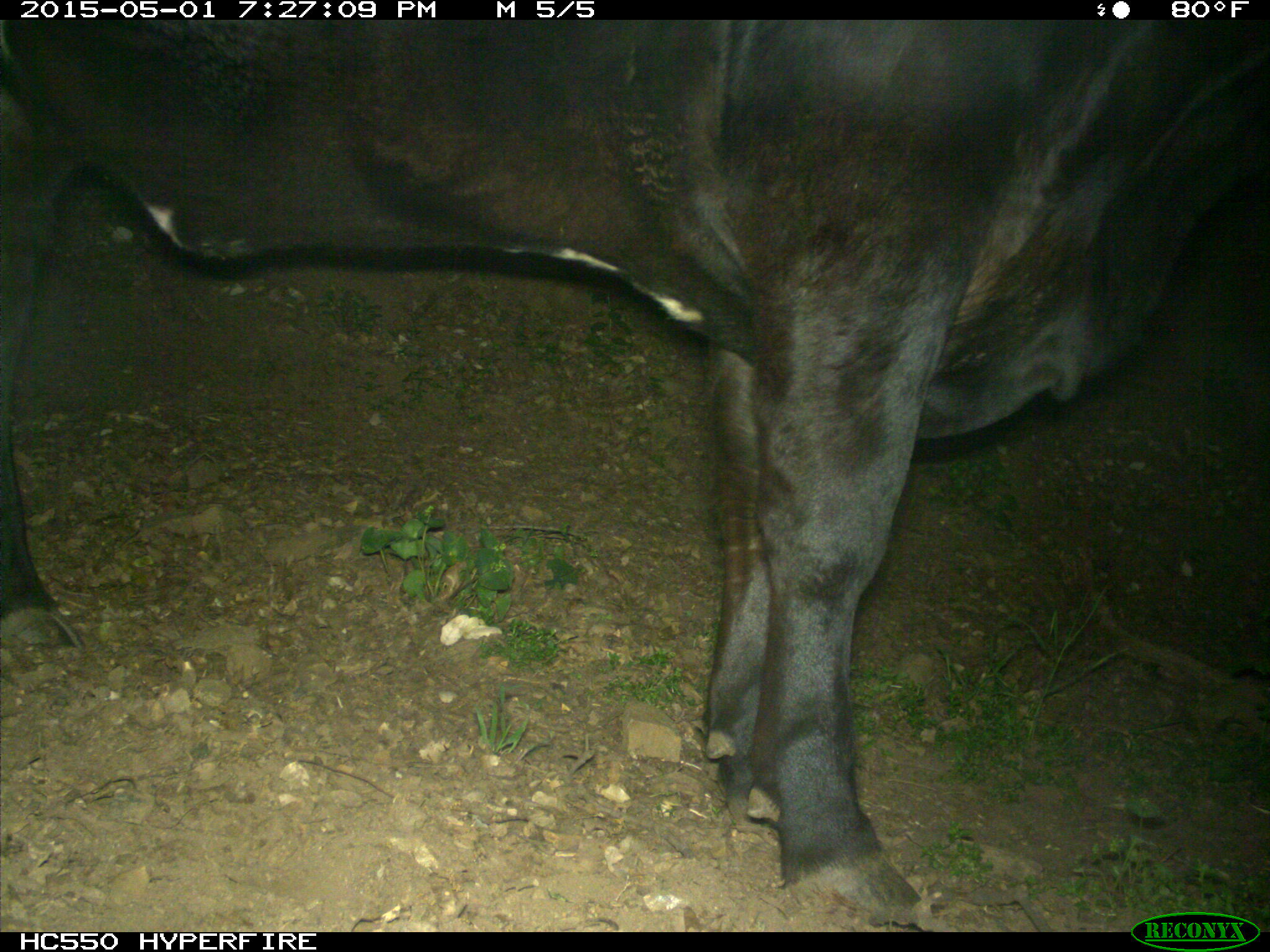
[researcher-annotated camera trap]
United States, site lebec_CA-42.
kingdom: Animalia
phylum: Chordata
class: Mammalia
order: Artiodactyla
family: Bovidae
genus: Bos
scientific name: Bos taurus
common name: domestic cow